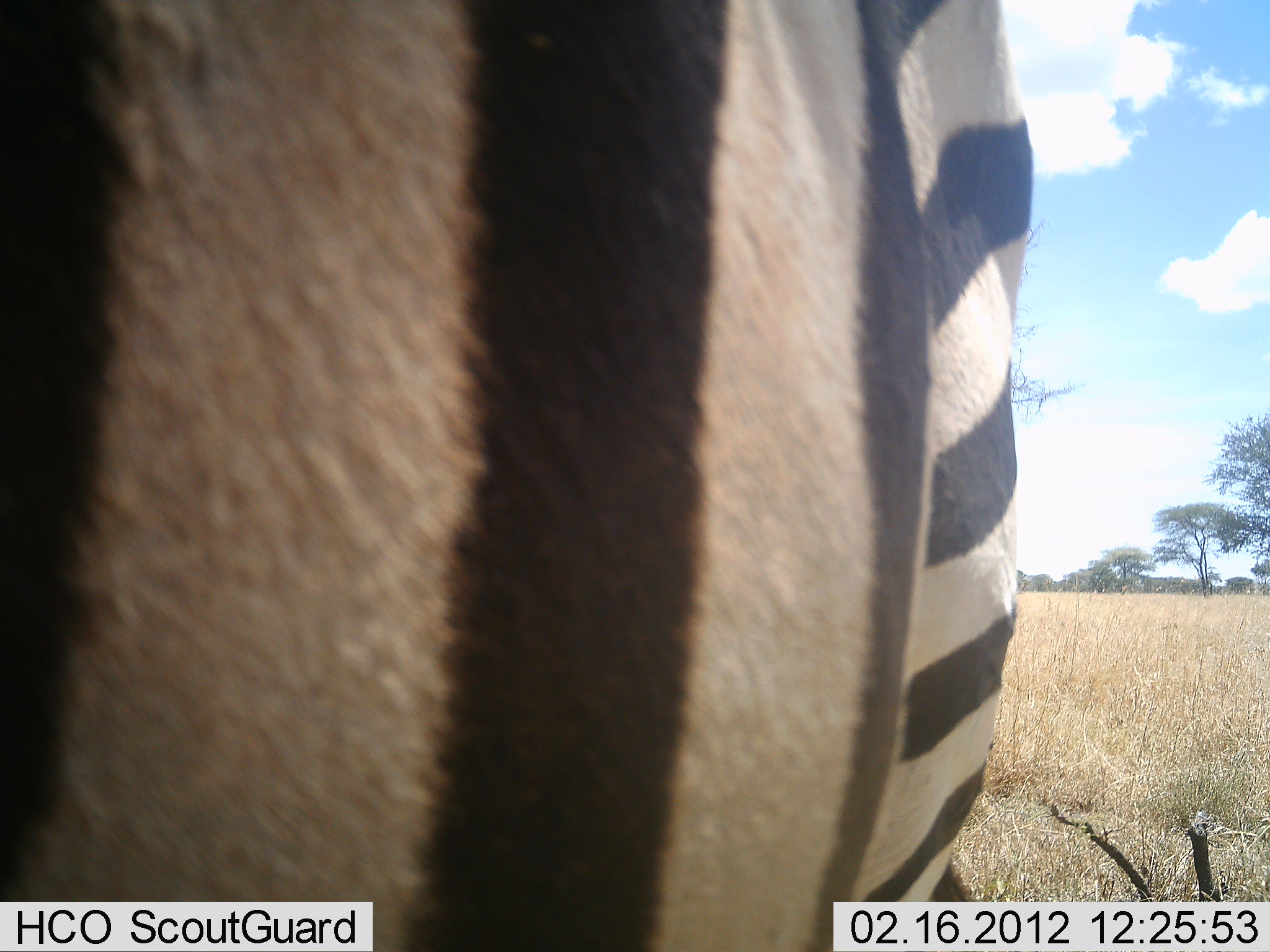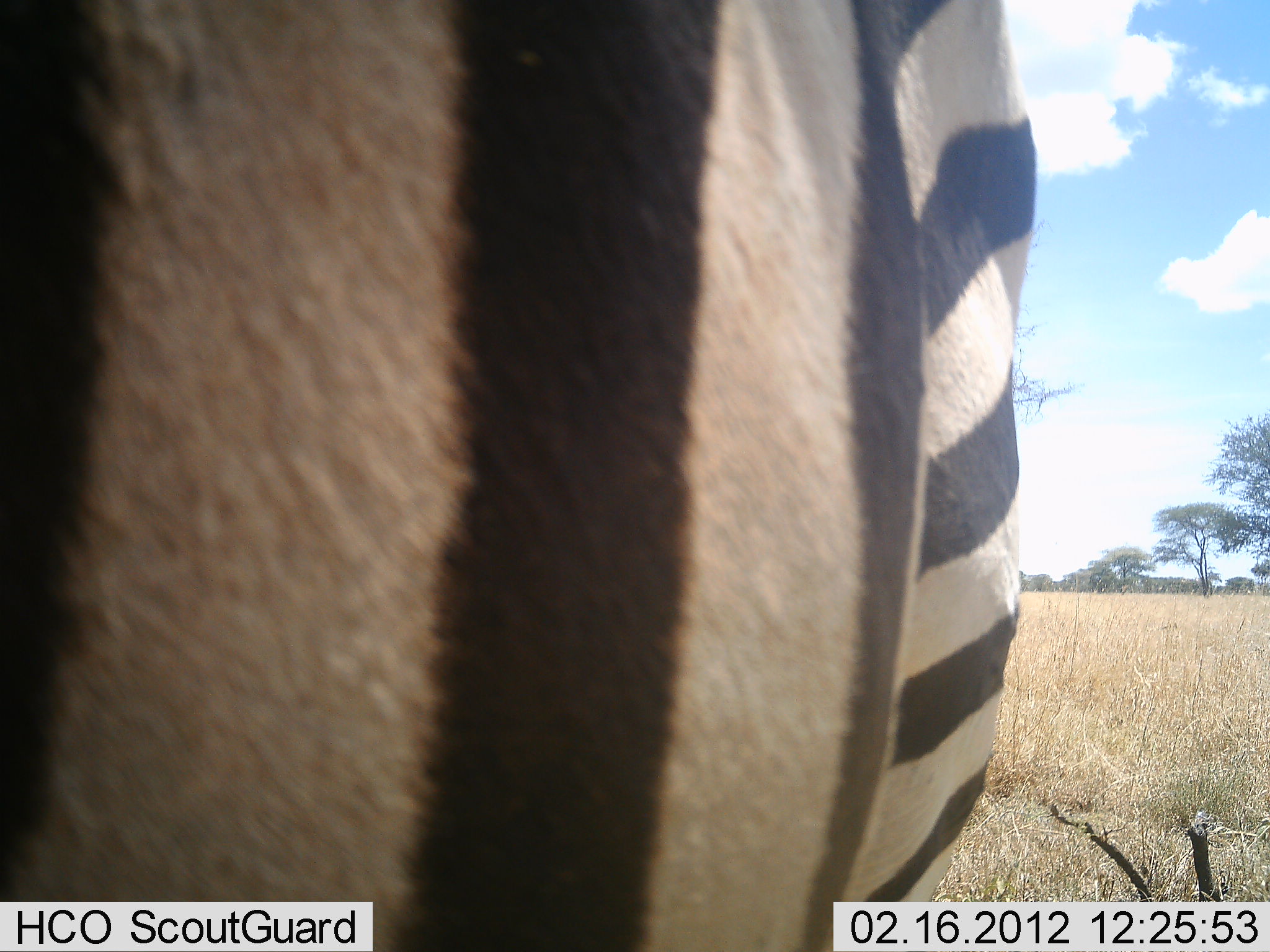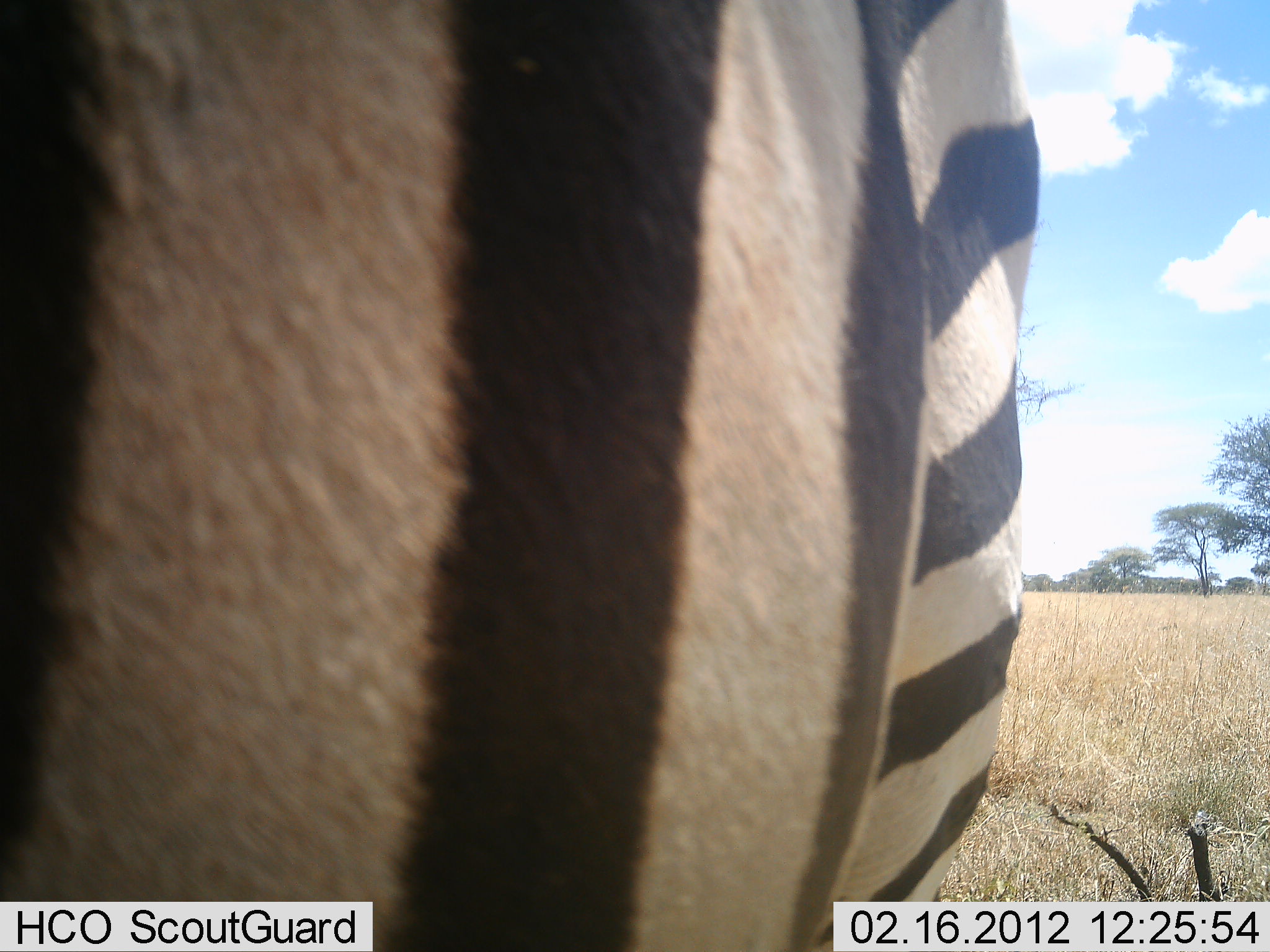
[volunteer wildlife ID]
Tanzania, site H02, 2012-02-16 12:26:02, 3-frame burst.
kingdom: Animalia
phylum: Chordata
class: Mammalia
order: Perissodactyla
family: Equidae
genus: Equus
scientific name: Equus quagga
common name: plains zebra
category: zebra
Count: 1.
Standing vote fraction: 93%.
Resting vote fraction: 0%.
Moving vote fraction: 0%.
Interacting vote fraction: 0%.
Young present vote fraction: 0%.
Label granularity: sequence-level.